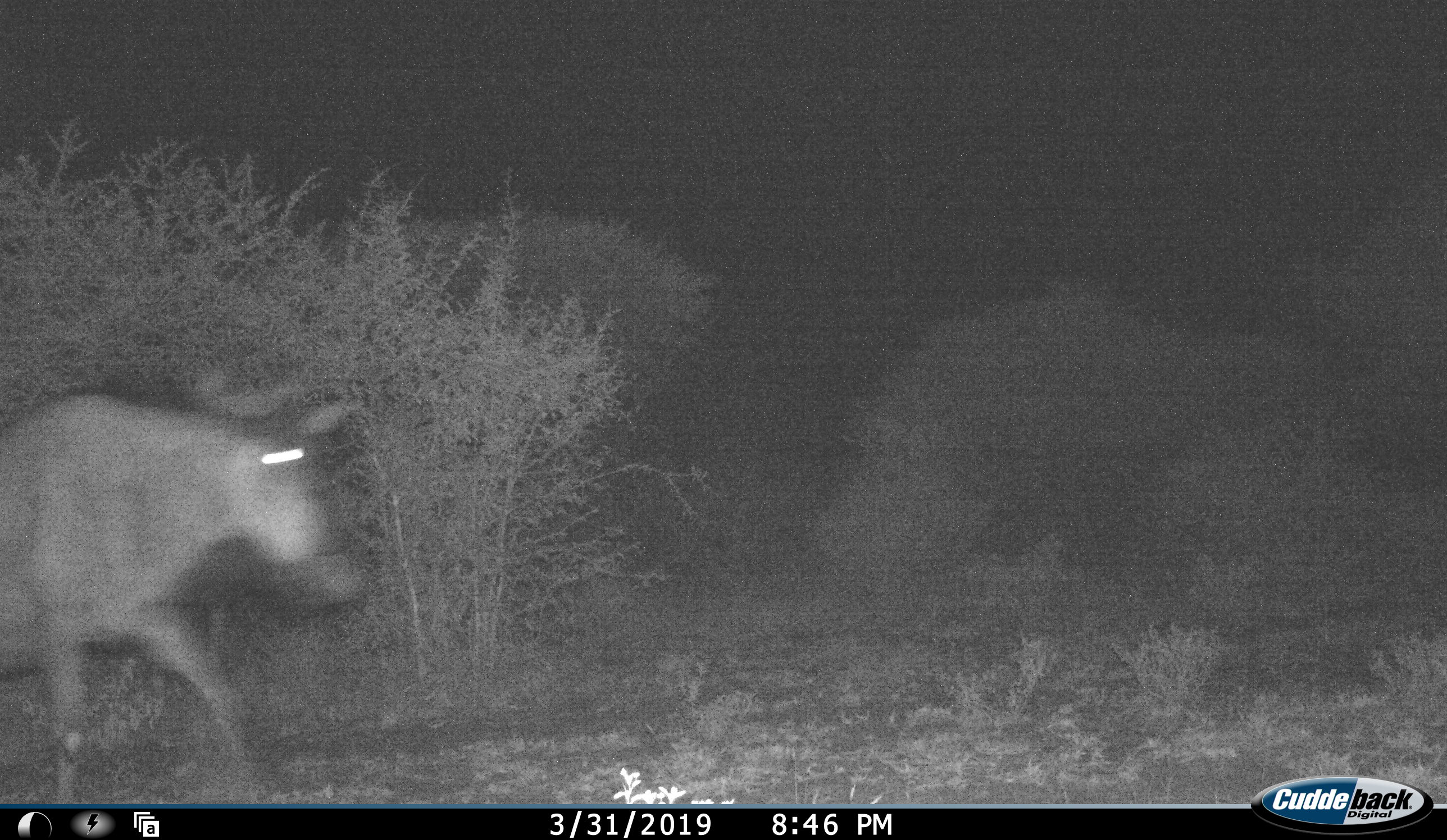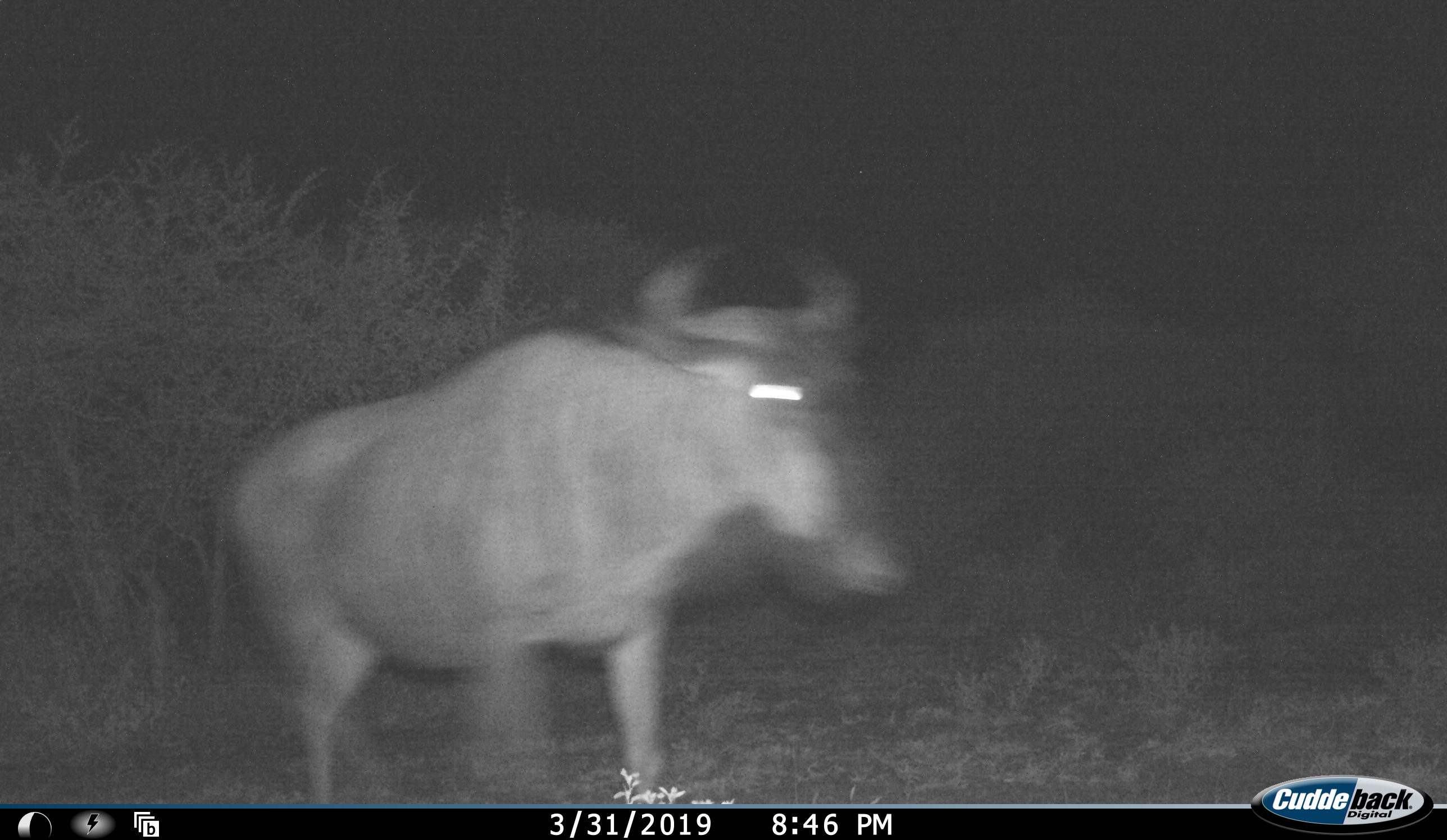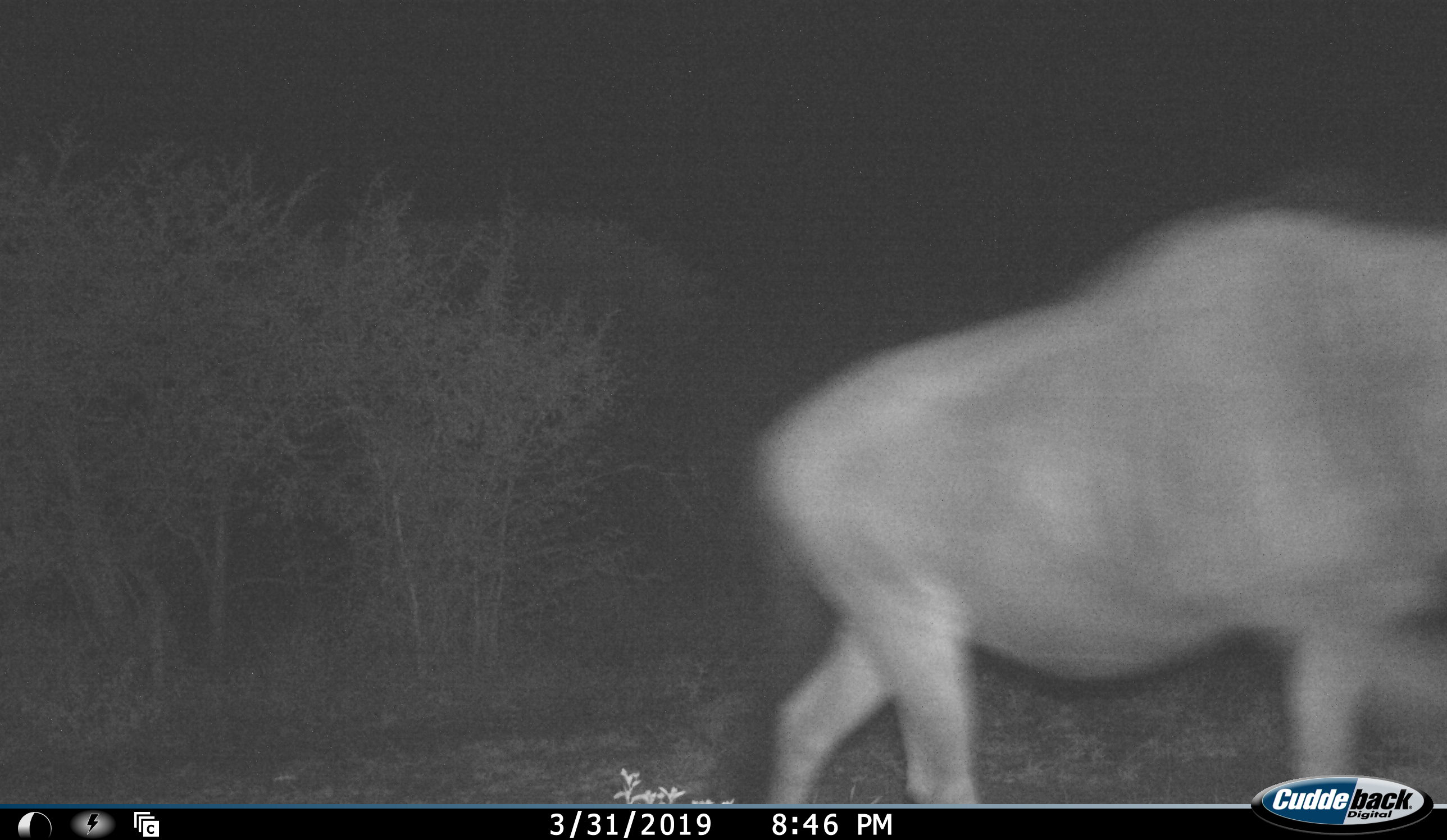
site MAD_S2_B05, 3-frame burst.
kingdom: Animalia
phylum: Chordata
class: Mammalia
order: Artiodactyla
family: Bovidae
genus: Connochaetes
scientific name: Connochaetes taurinus taurinus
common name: blue wildebeest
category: wildebeestblue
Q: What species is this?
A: Wildebeestblue (blue wildebeest) (Connochaetes taurinus taurinus).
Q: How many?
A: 1.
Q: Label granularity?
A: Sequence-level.